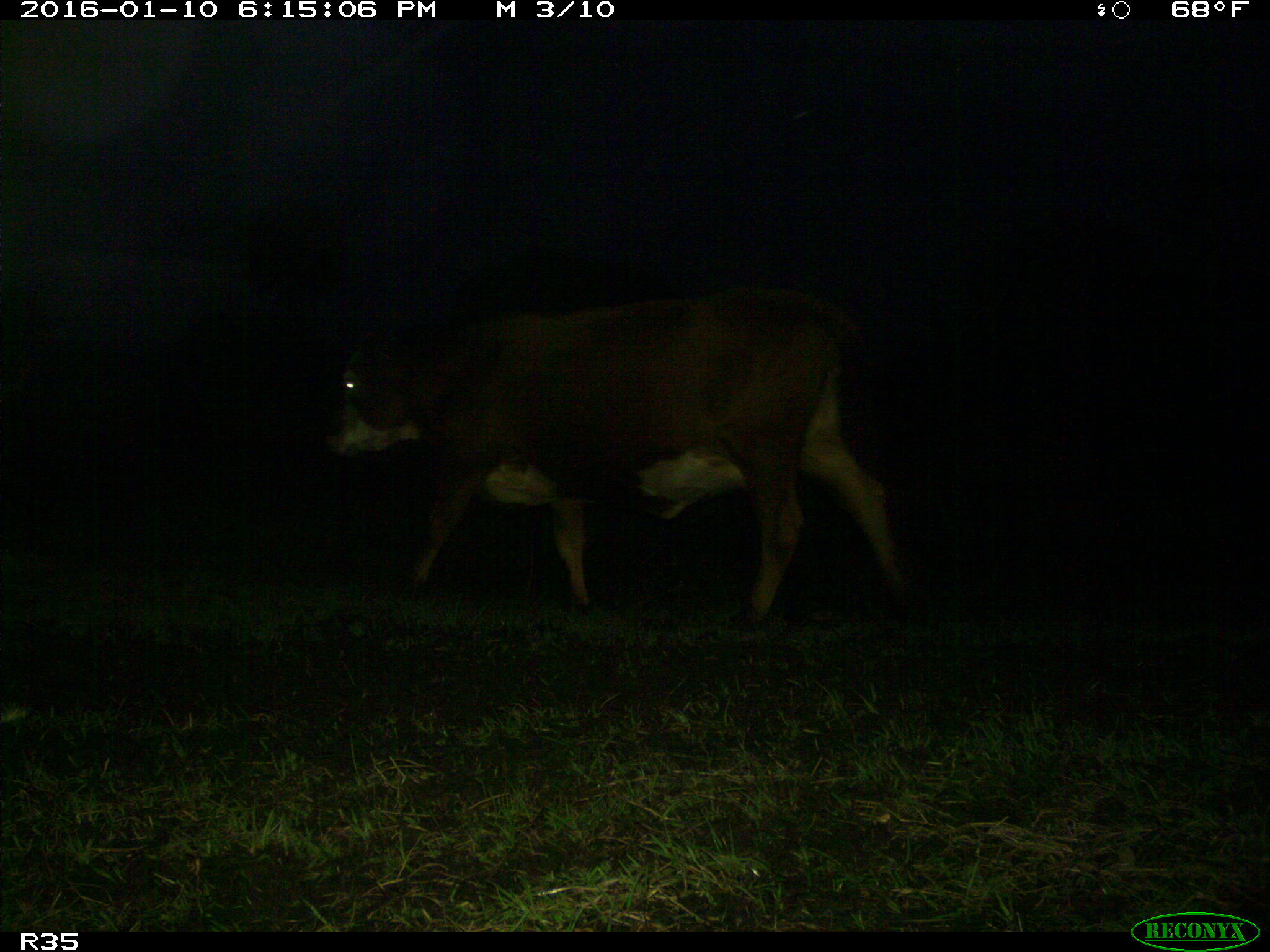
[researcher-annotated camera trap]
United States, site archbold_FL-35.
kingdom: Animalia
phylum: Chordata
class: Mammalia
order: Artiodactyla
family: Bovidae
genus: Bos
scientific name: Bos taurus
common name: domestic cow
Bos taurus (domestic cow).